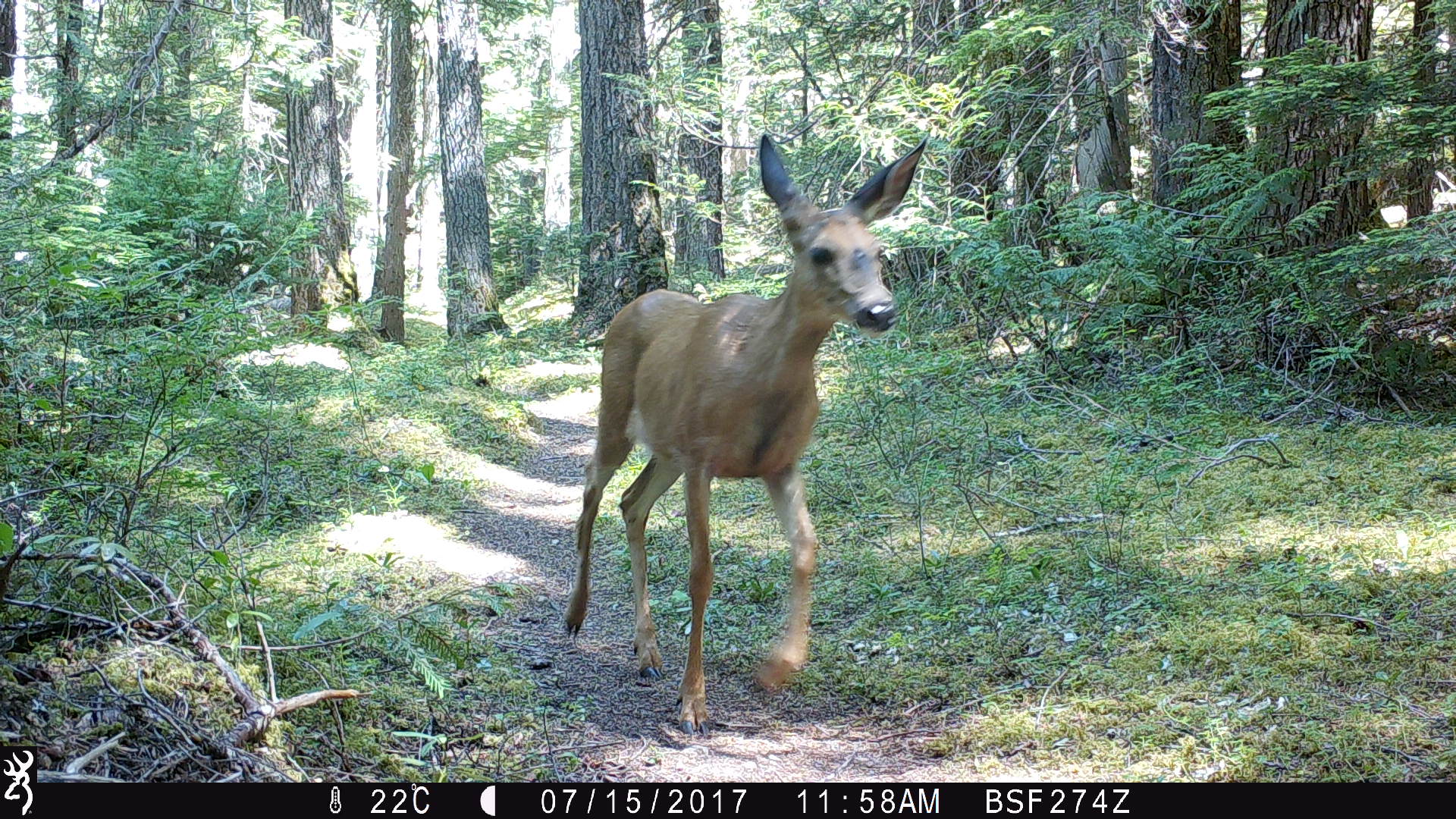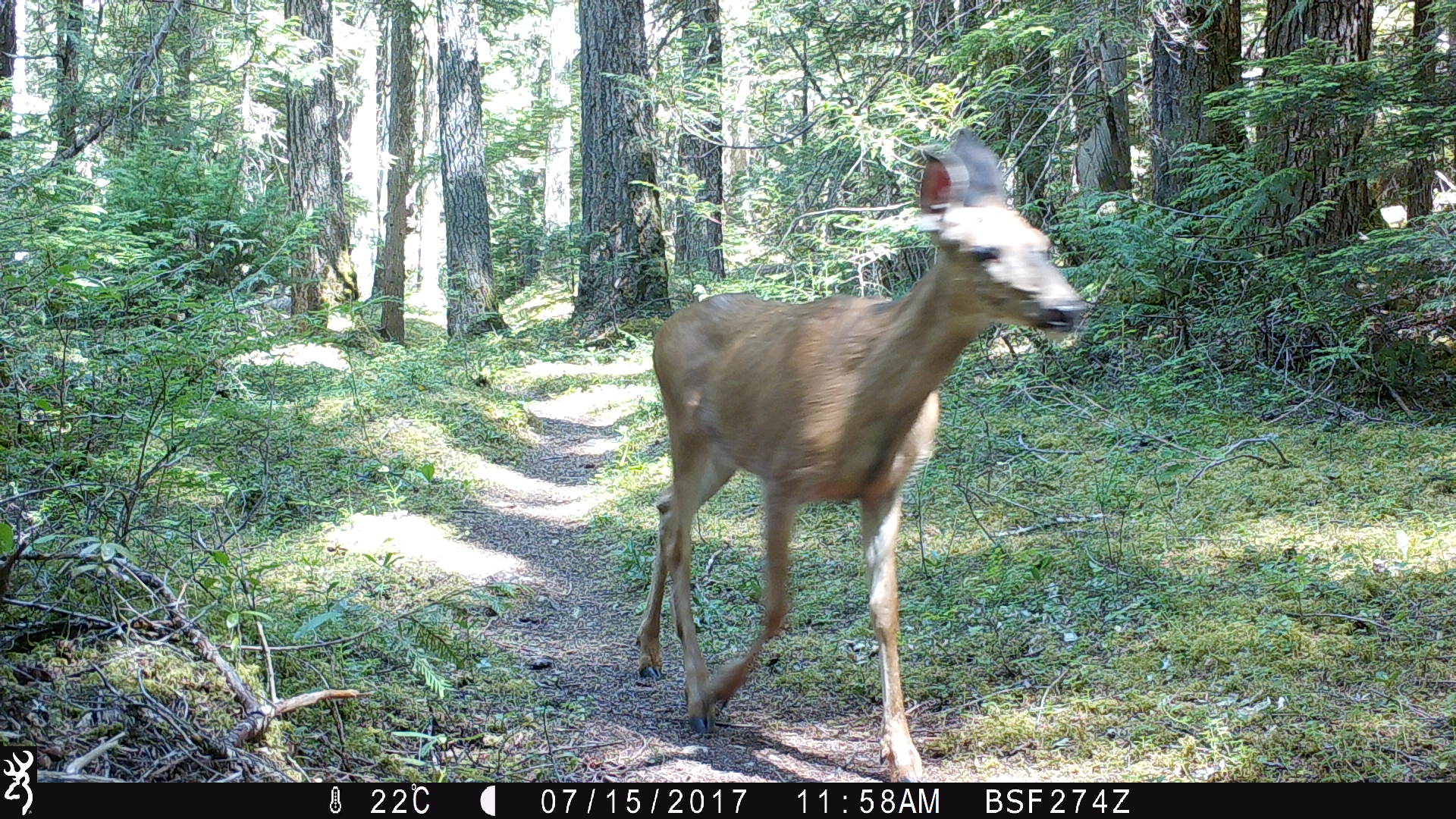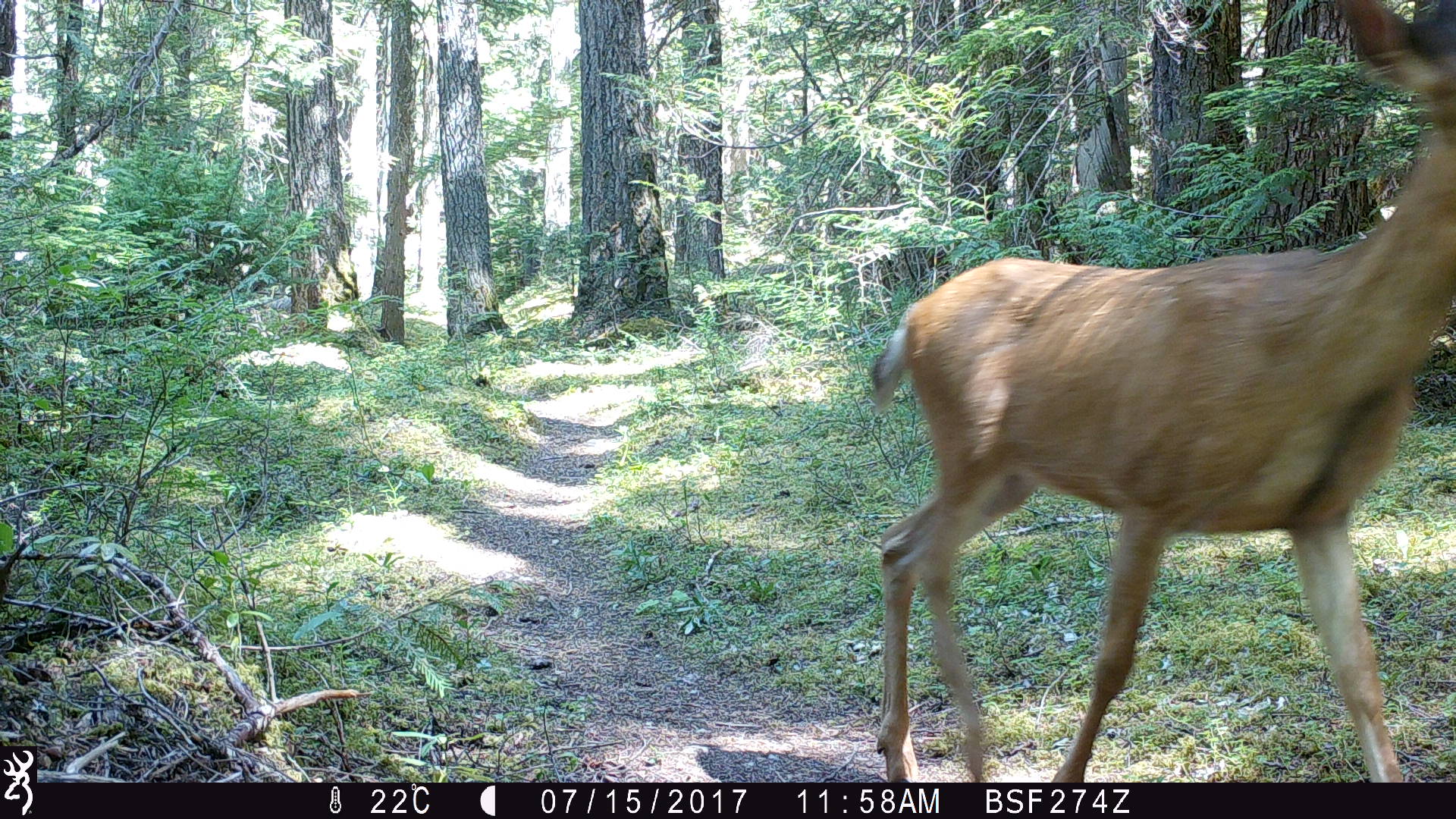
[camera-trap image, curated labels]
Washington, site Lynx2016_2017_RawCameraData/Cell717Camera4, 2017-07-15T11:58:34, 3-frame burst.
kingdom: Animalia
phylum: Chordata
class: Mammalia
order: Artiodactyla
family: Cervidae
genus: Odocoileus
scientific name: Odocoileus hemionus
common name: mule deer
Odocoileus hemionus (mule deer). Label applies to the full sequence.